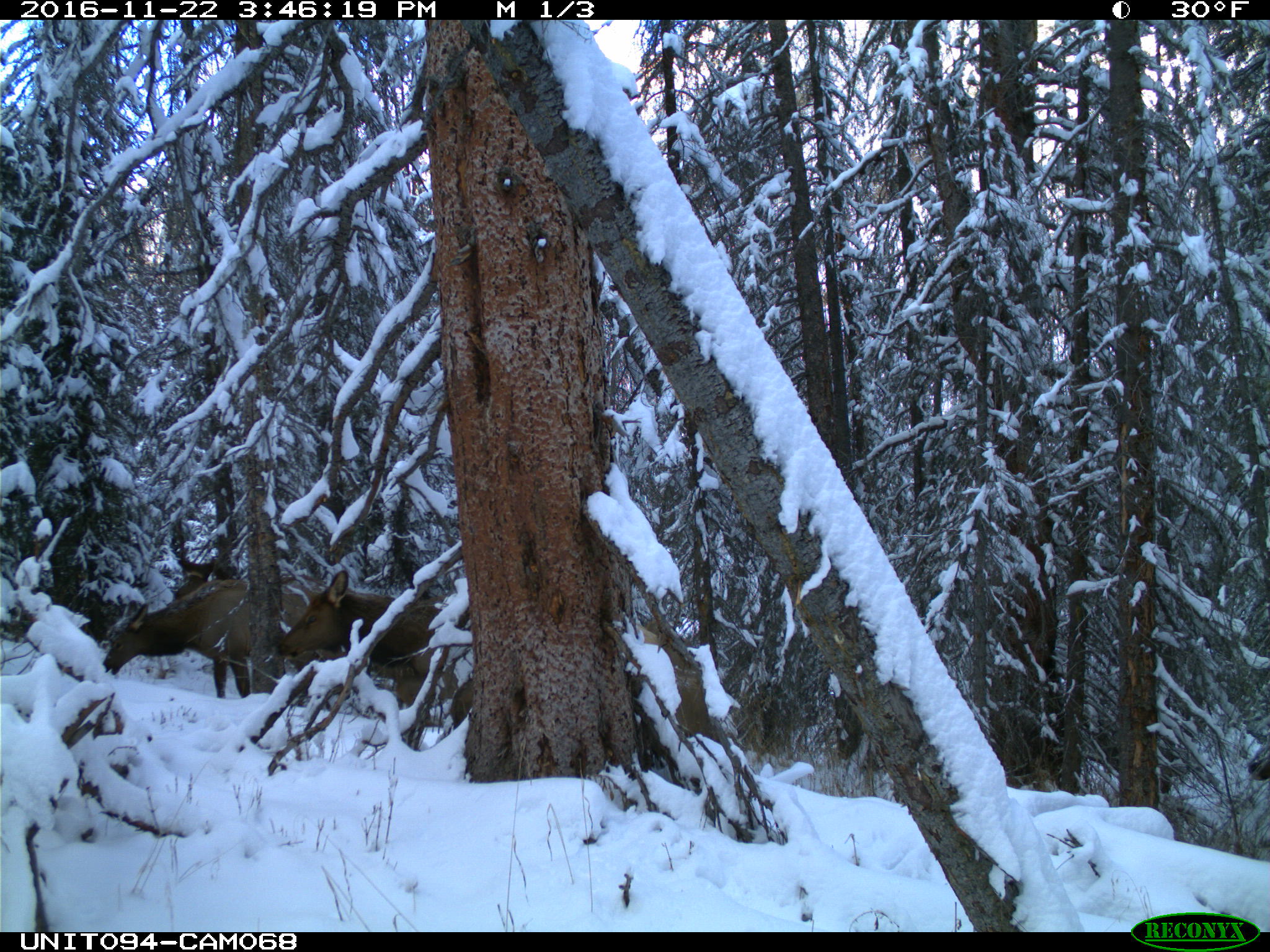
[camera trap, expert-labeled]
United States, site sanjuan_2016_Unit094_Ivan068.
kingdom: Animalia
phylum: Chordata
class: Mammalia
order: Artiodactyla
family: Cervidae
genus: Cervus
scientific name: Cervus elaphus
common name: red deer